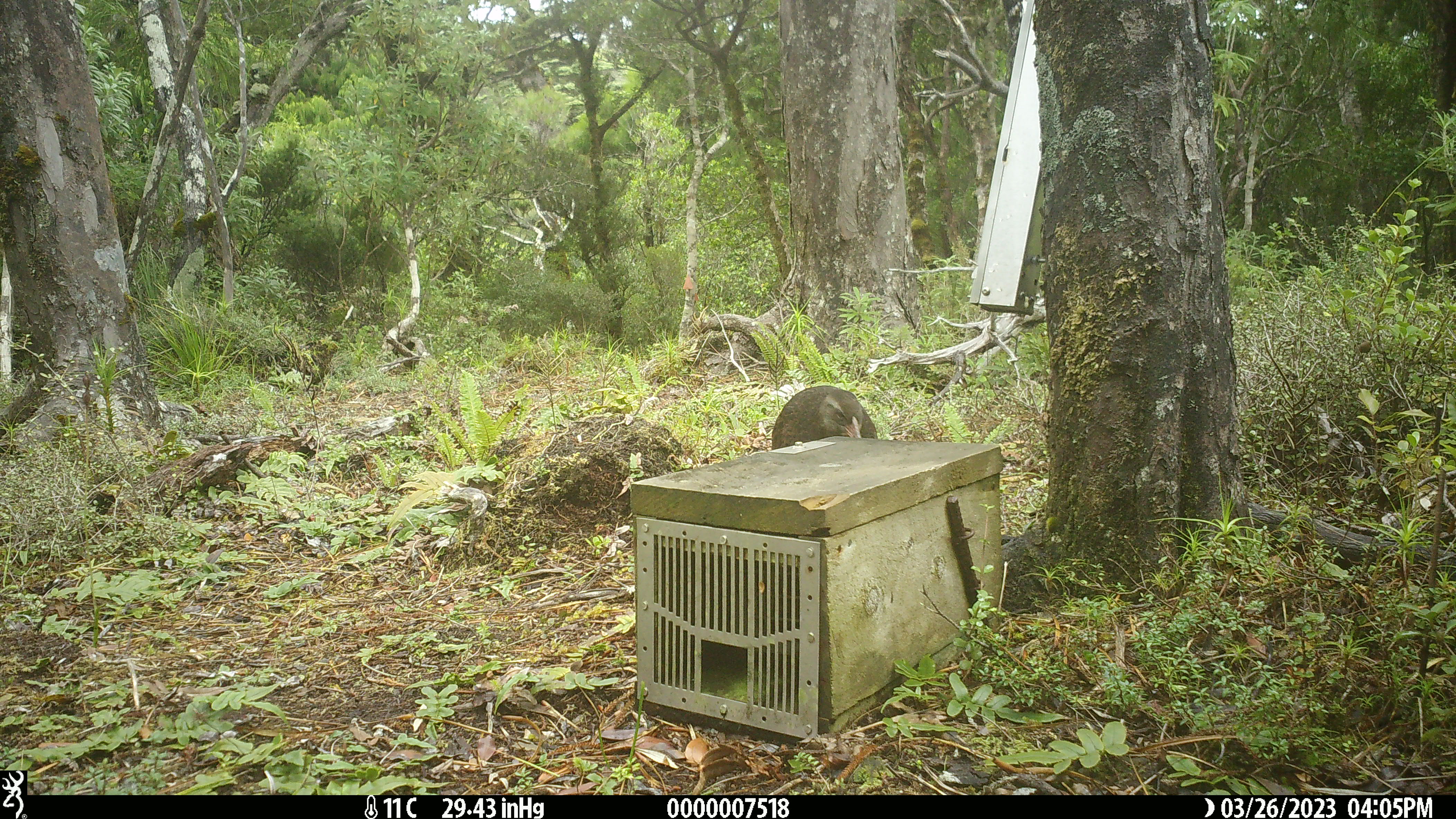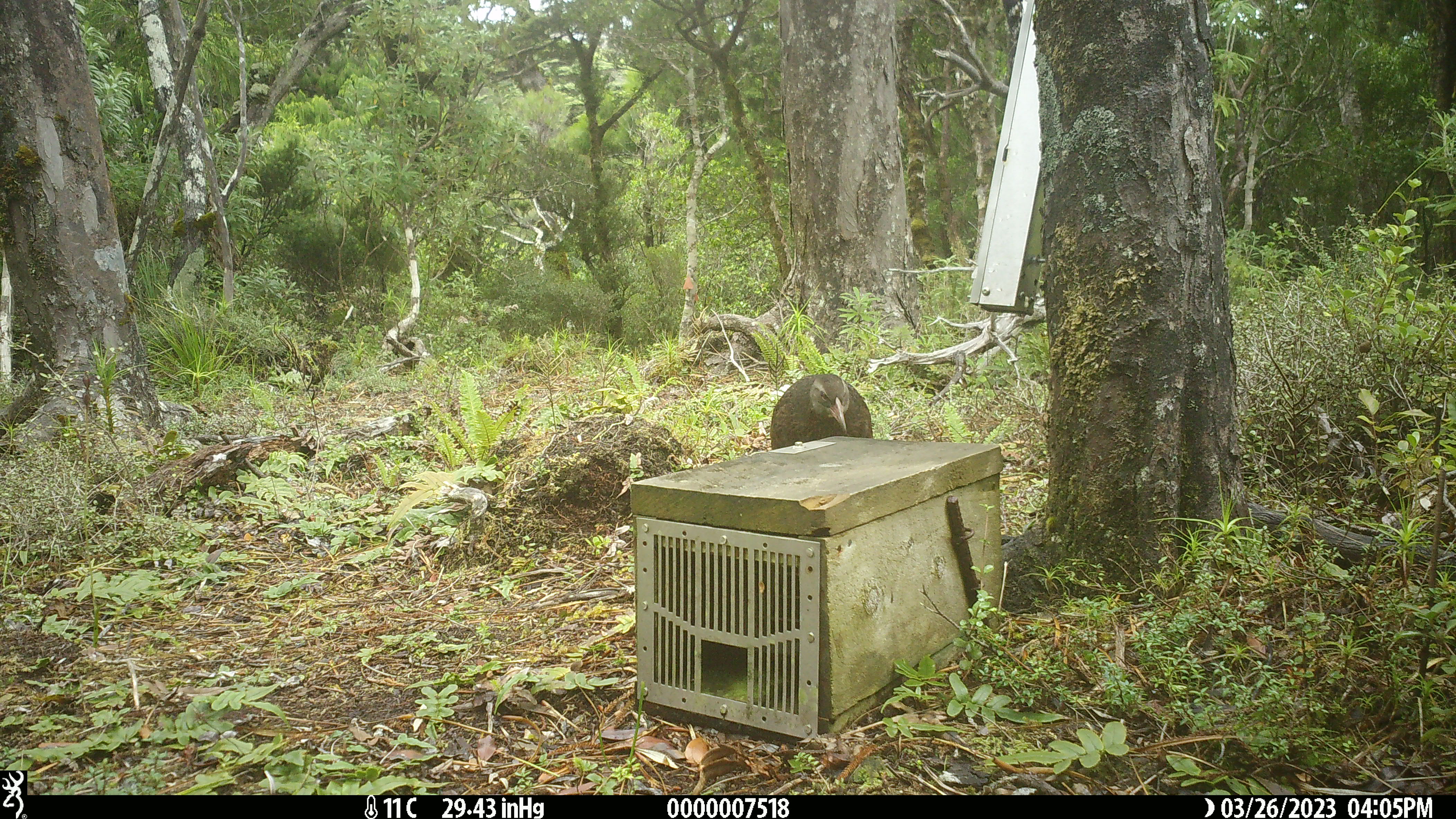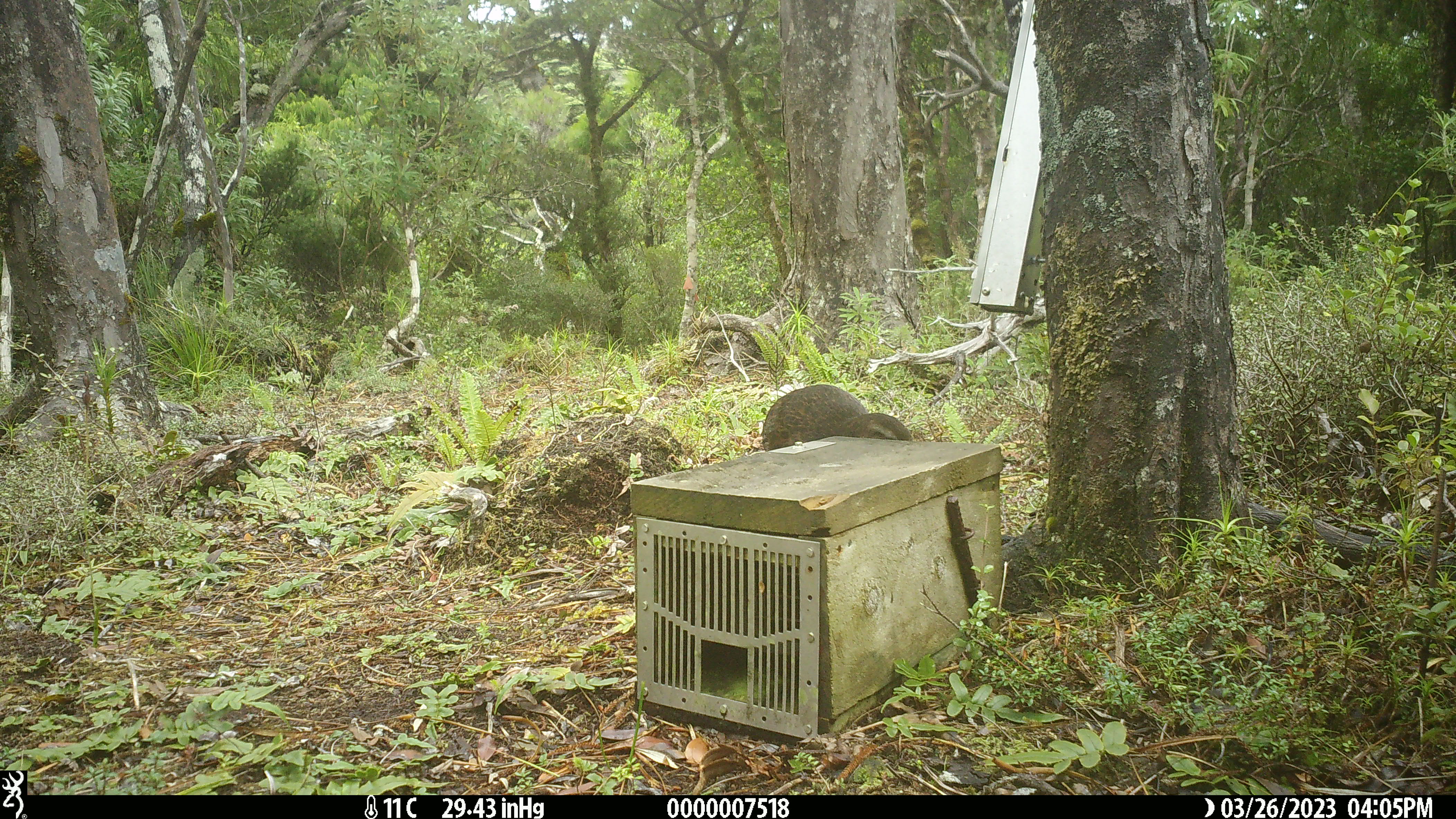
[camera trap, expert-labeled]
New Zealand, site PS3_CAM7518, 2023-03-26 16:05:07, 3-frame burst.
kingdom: Animalia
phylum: Chordata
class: Aves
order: Gruiformes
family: Rallidae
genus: Gallirallus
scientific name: Gallirallus australis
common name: weka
Weka (Gallirallus australis).